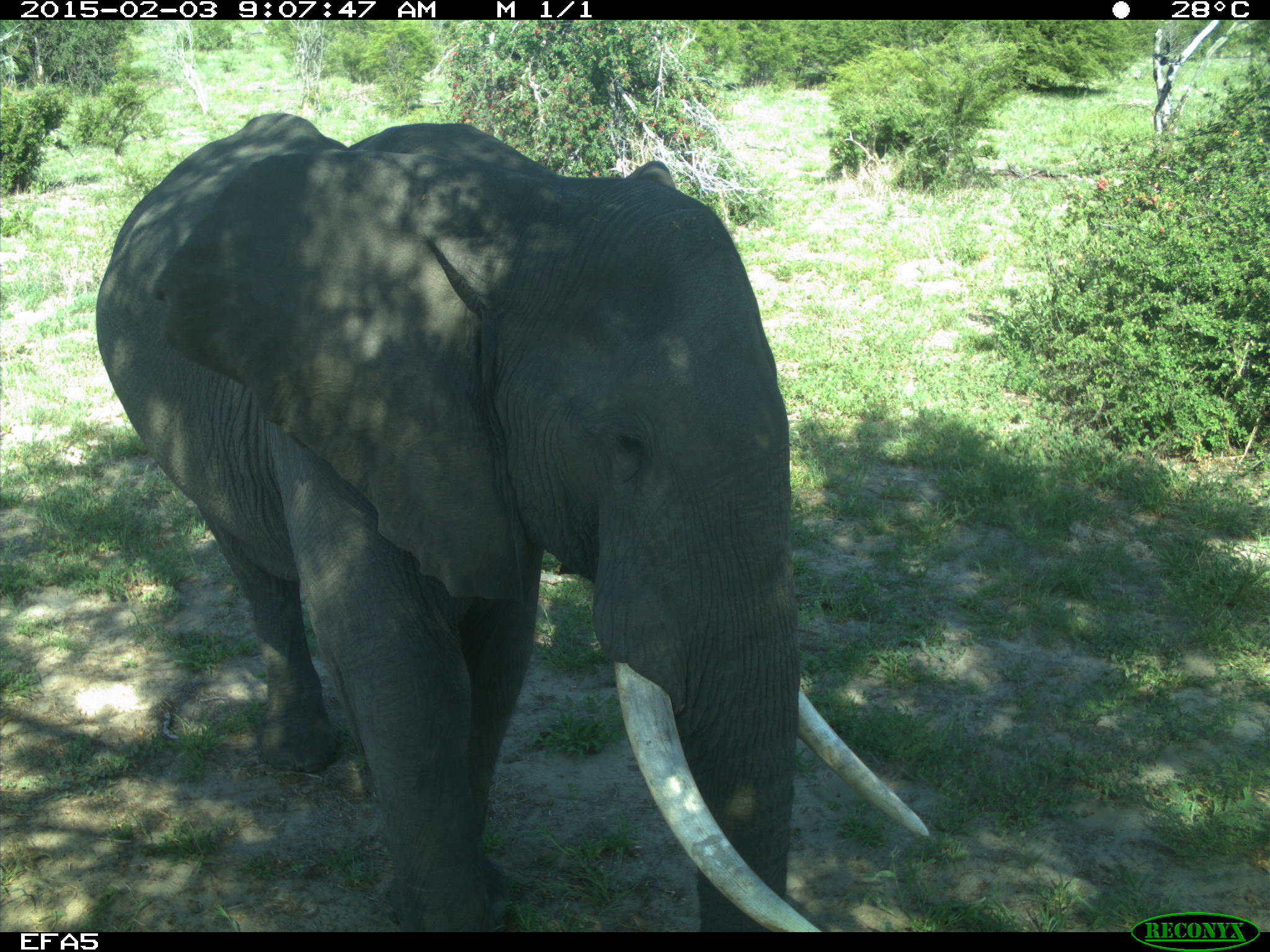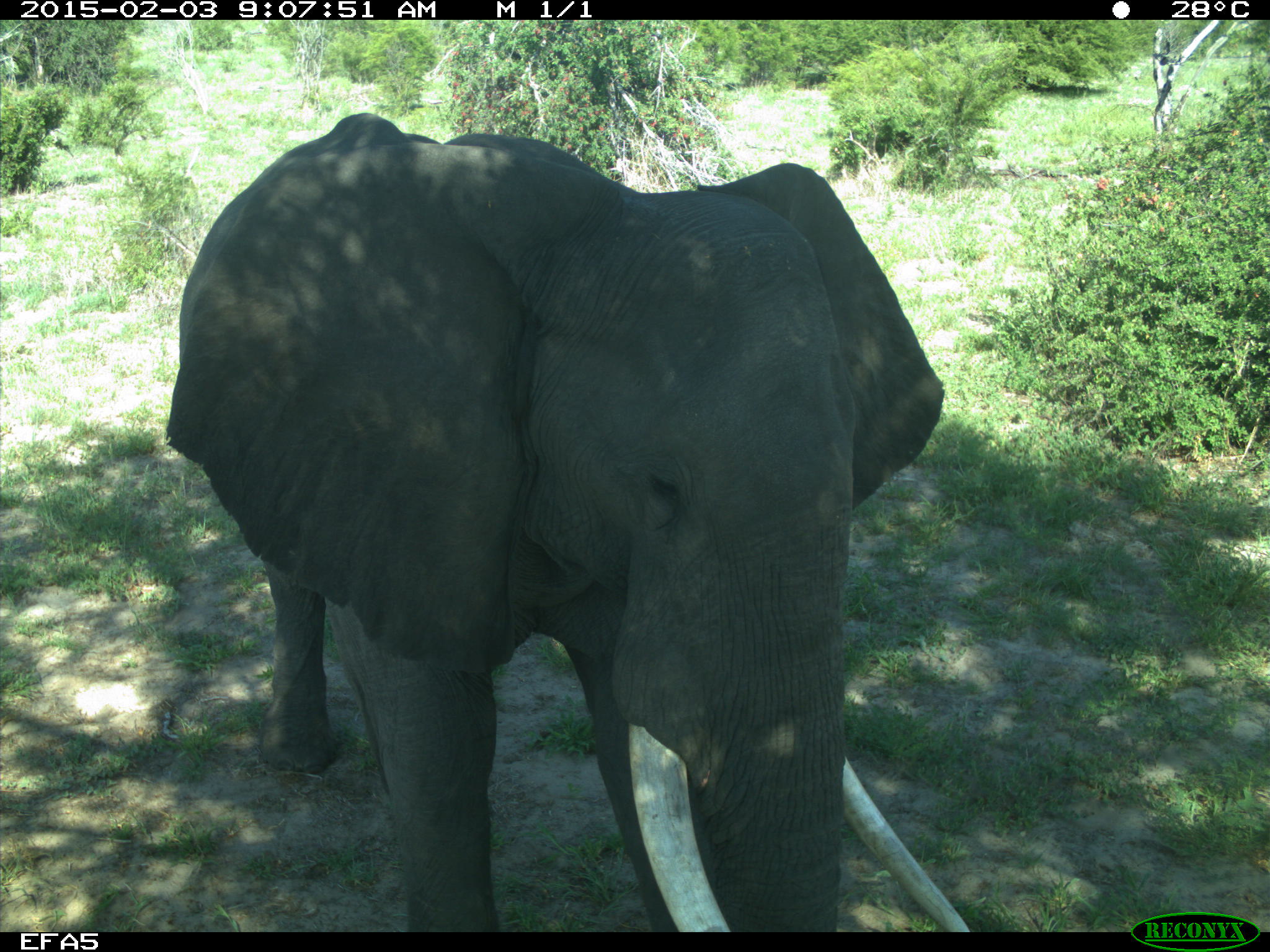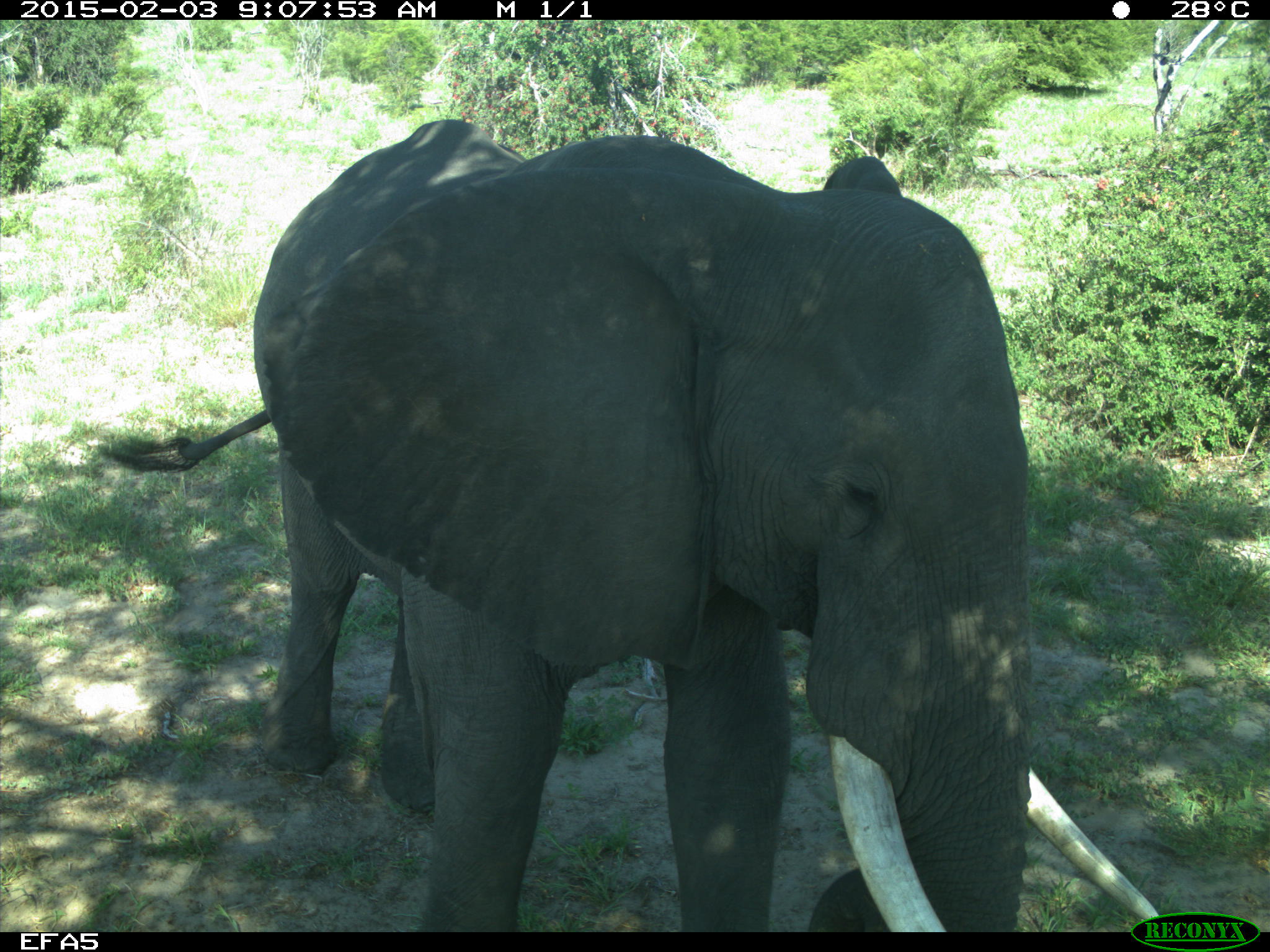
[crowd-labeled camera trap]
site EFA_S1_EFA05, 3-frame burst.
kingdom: Animalia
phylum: Chordata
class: Mammalia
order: Proboscidea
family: Elephantidae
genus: Loxodonta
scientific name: Loxodonta africana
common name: african bush elephant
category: elephant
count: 1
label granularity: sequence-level